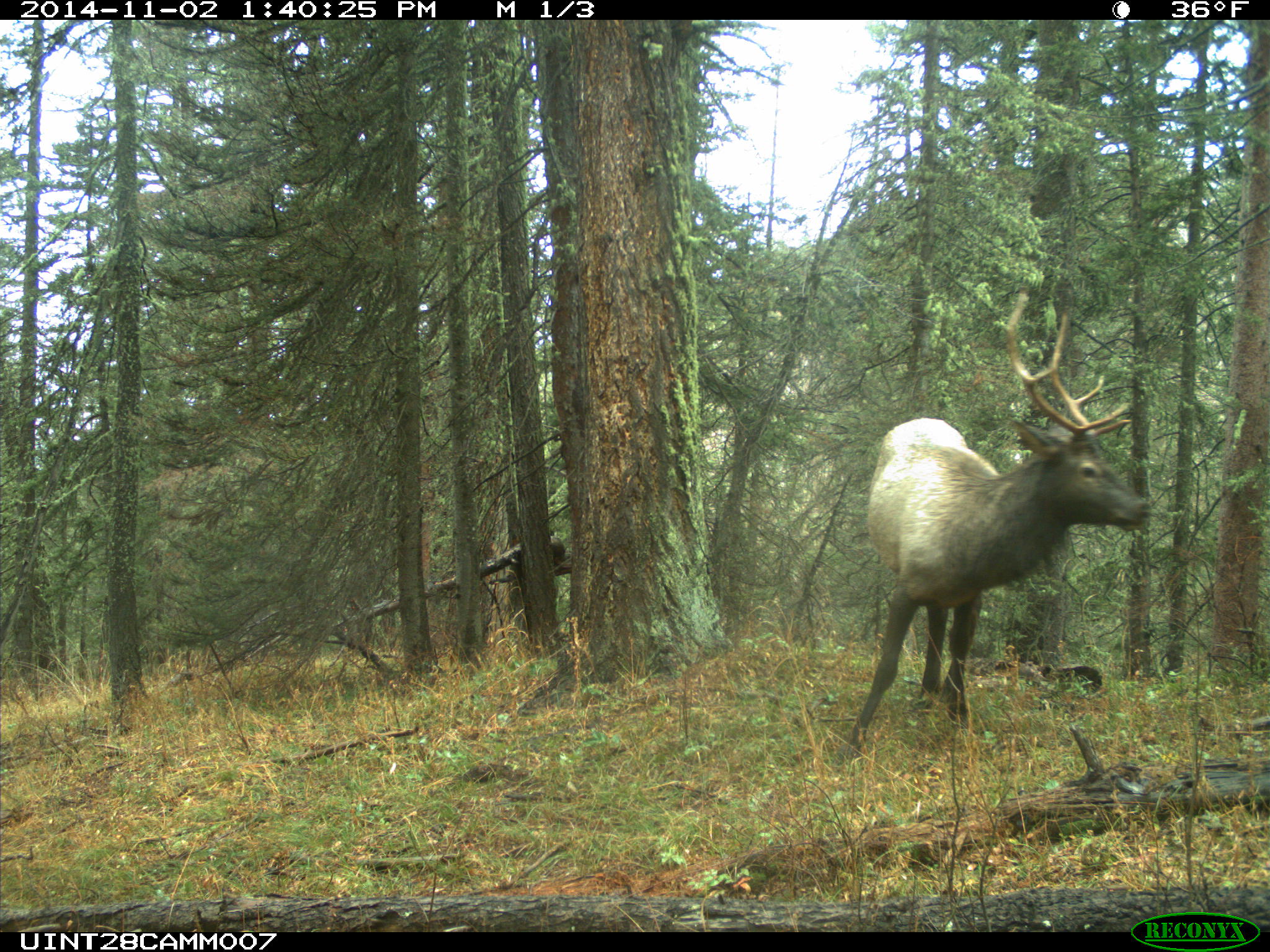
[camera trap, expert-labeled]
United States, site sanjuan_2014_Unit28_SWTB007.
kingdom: Animalia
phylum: Chordata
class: Mammalia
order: Artiodactyla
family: Cervidae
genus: Cervus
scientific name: Cervus elaphus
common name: red deer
Cervus elaphus (red deer).